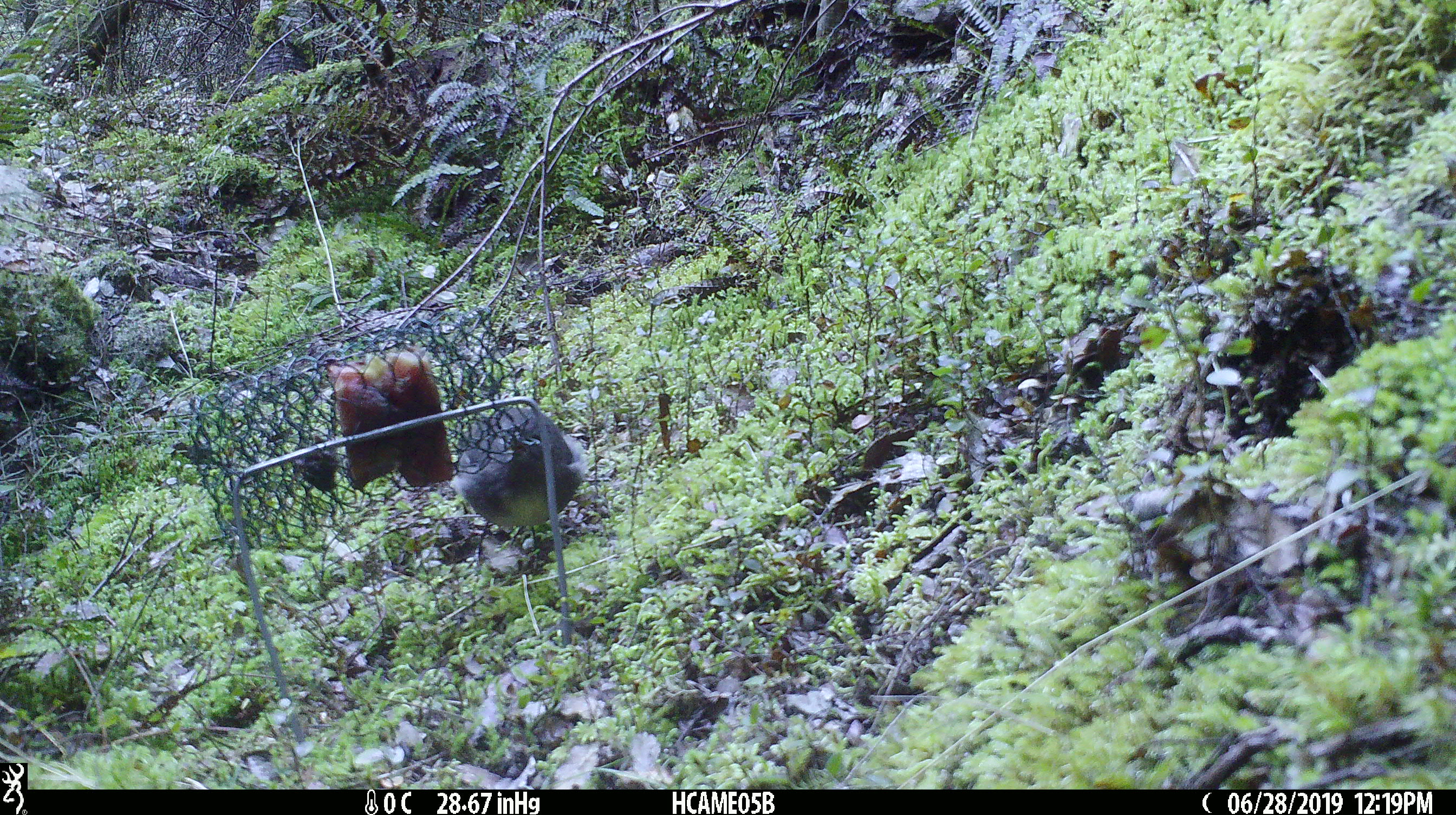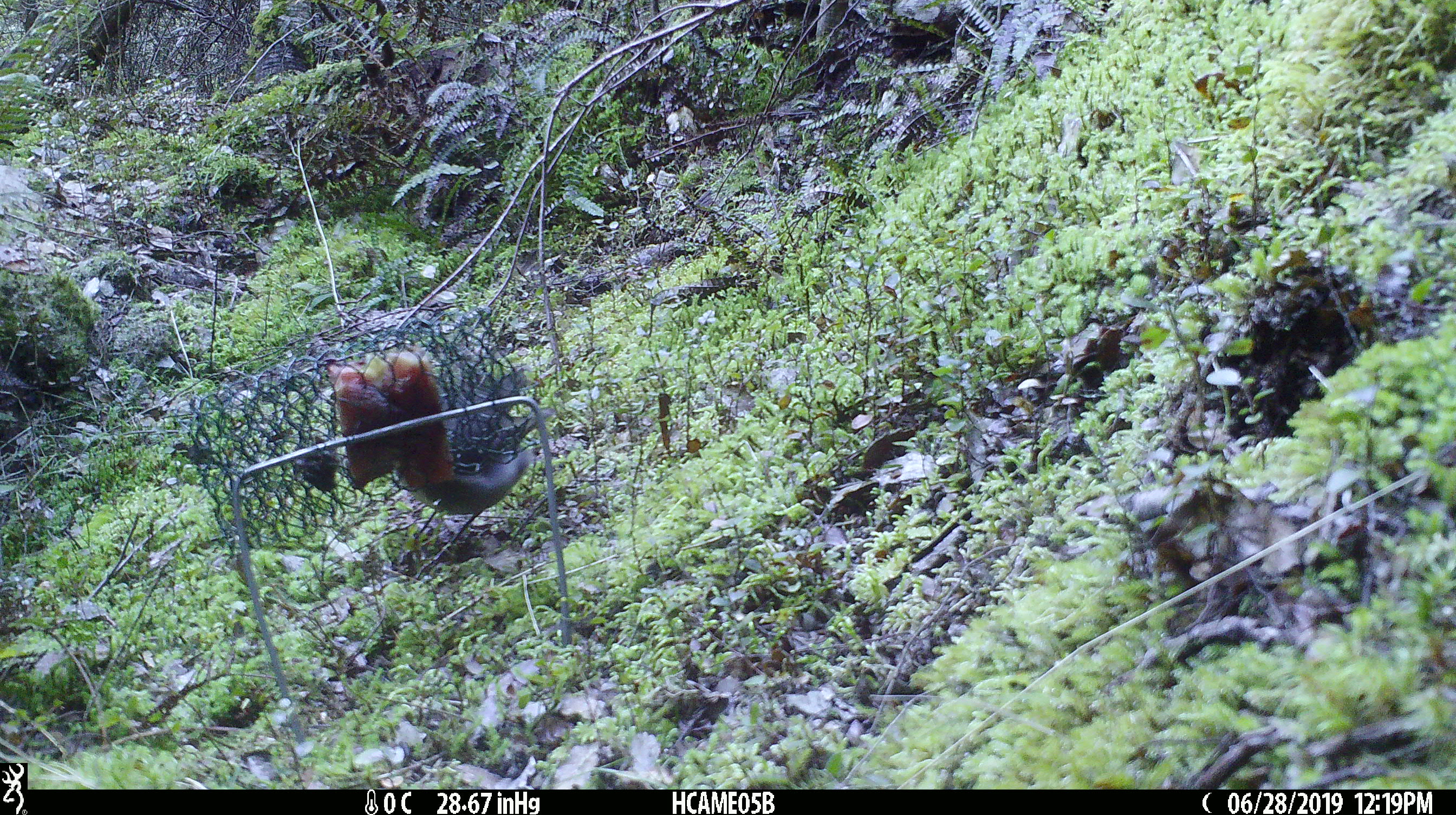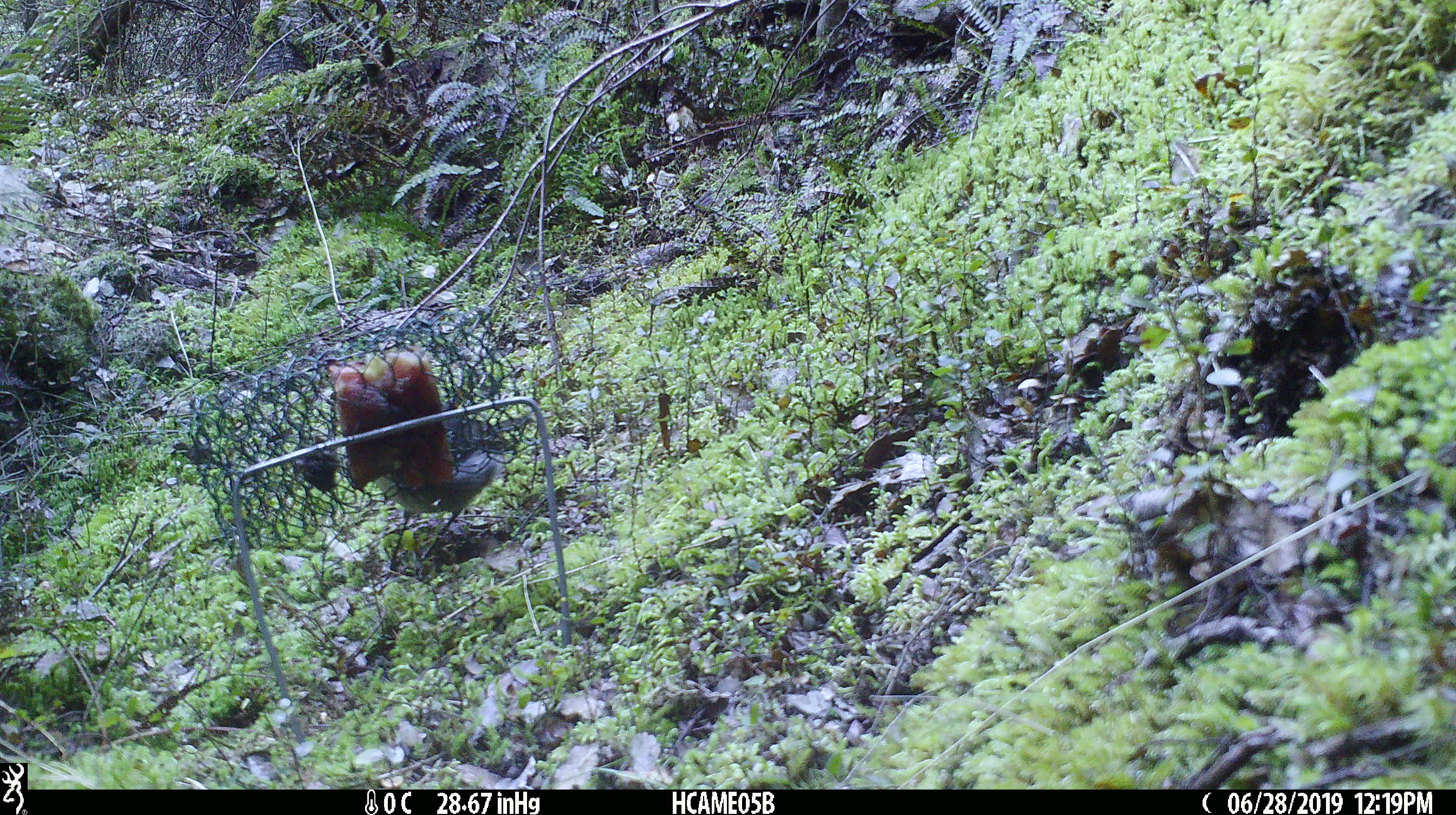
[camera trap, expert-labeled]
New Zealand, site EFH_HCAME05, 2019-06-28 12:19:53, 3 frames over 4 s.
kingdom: Animalia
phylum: Chordata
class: Aves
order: Passeriformes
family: Petroicidae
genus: Petroica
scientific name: Petroica australis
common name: new zealand robin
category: robin